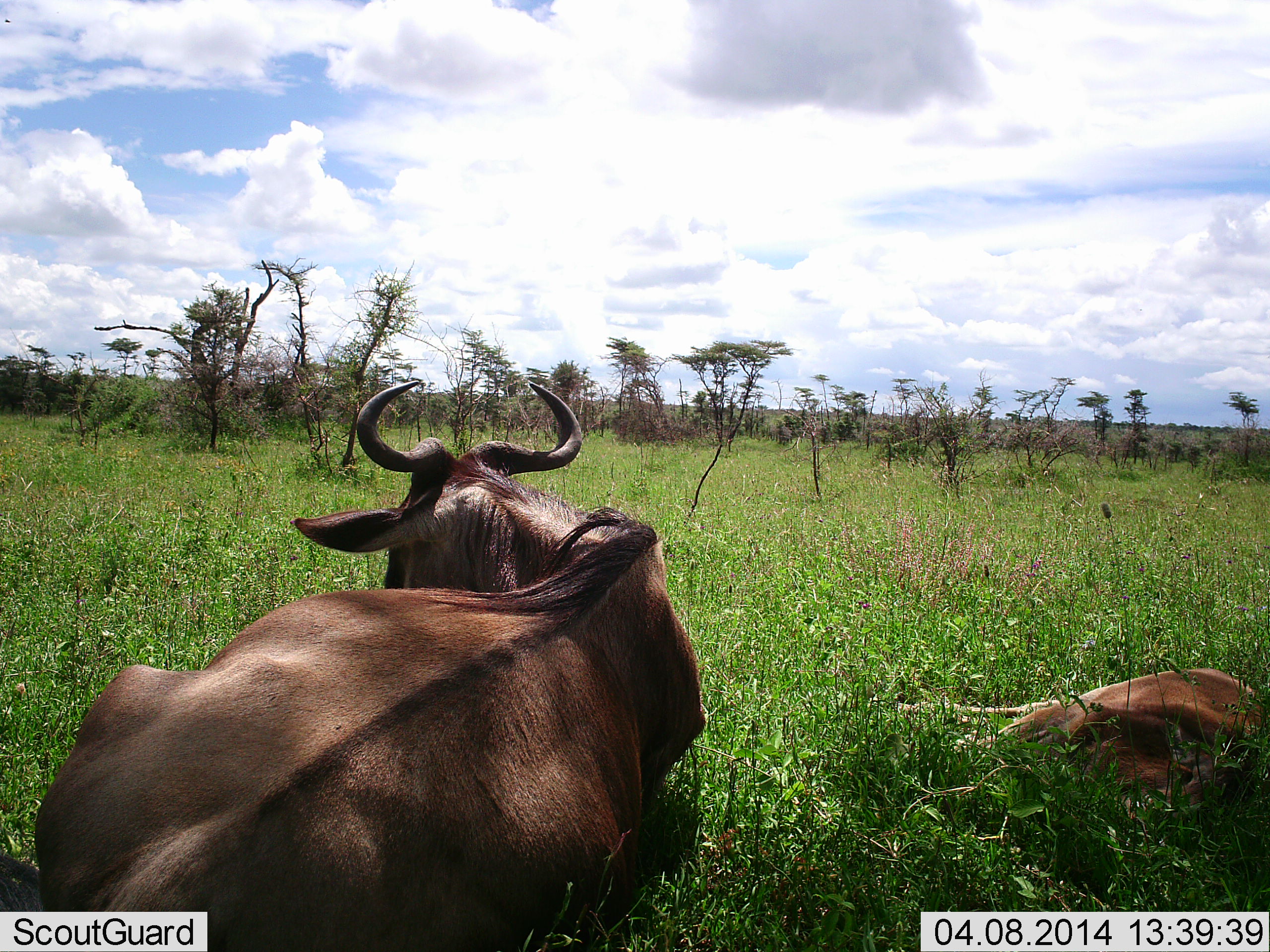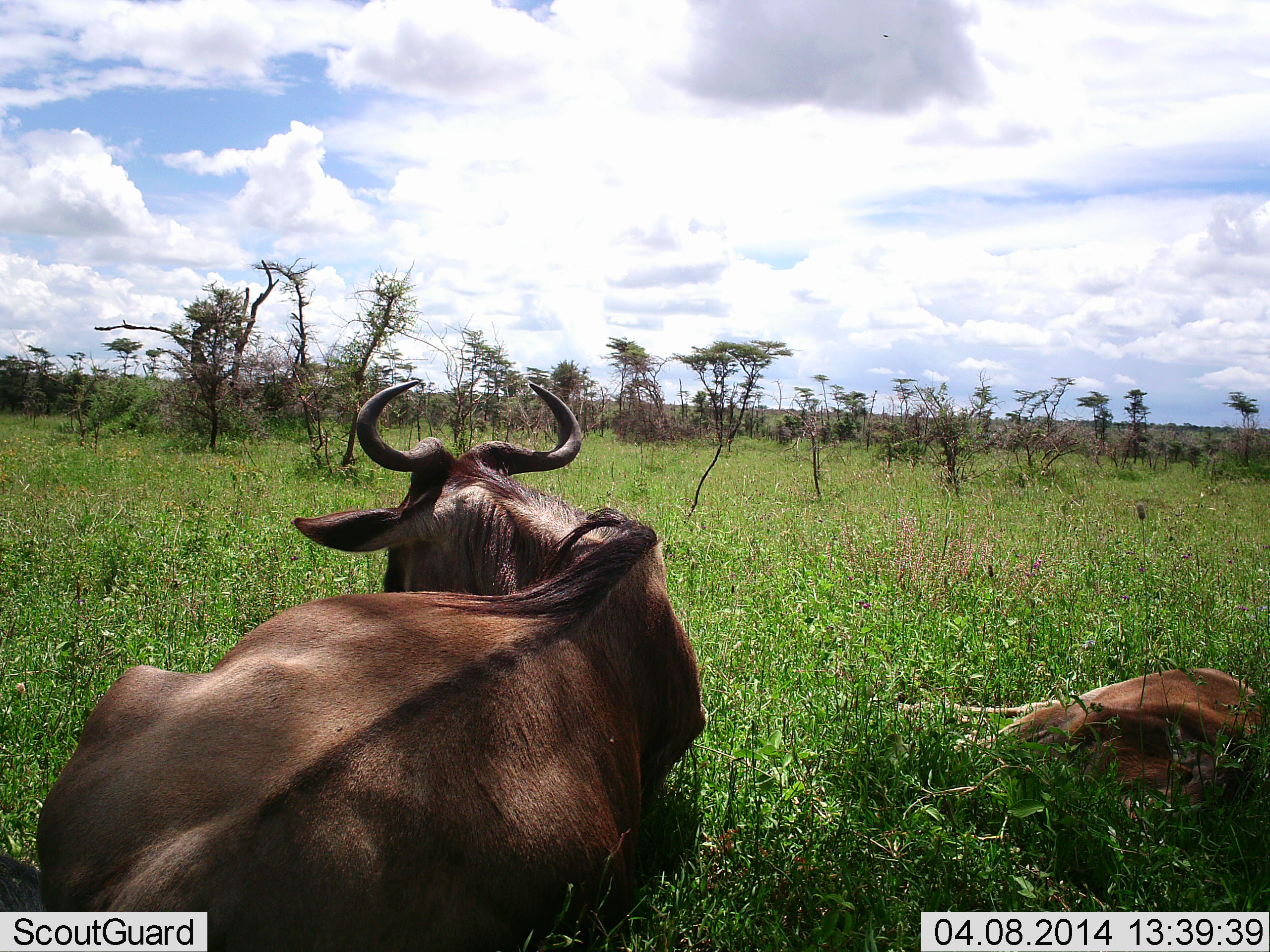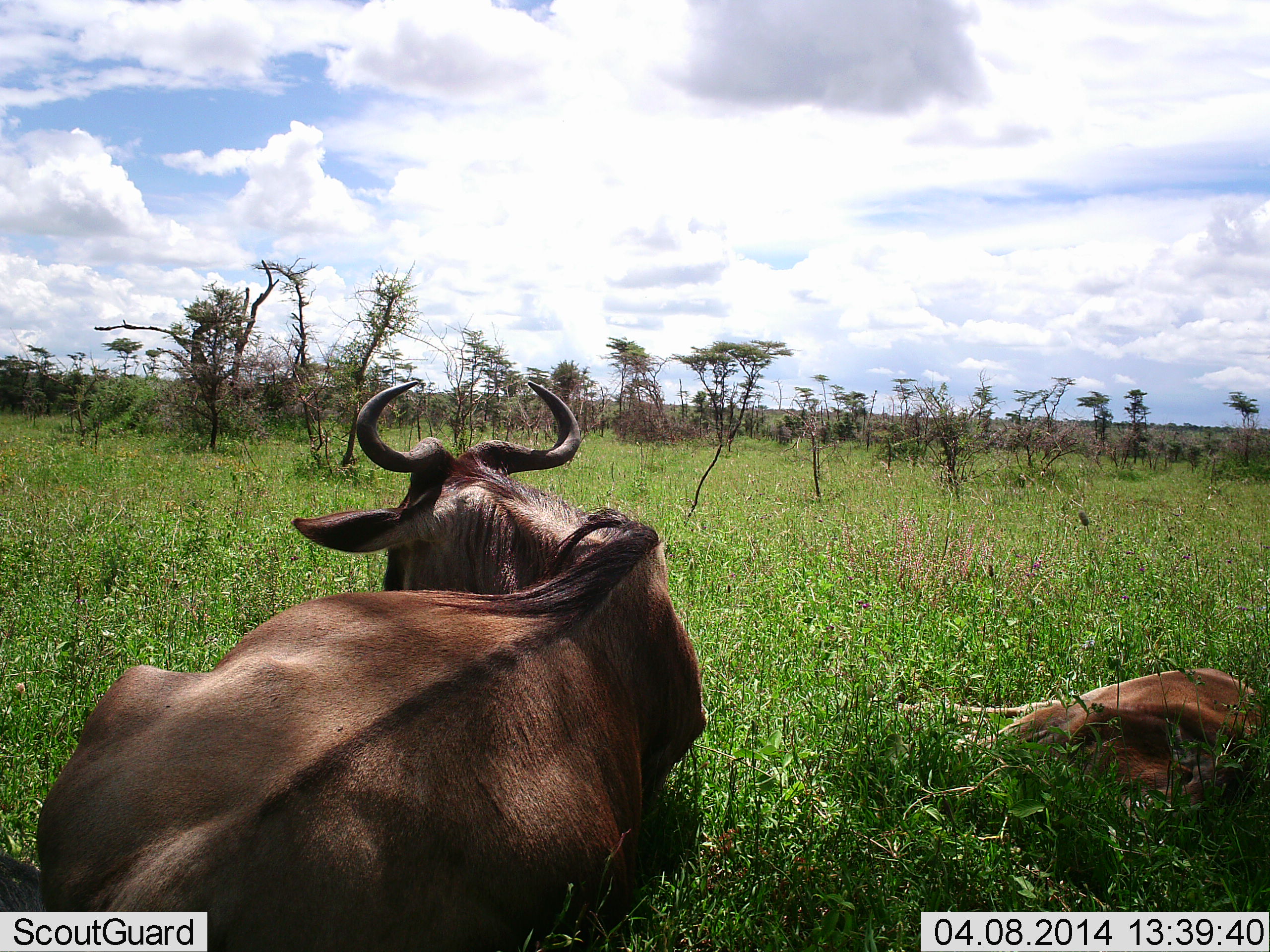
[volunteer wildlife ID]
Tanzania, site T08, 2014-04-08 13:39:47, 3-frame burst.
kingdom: Animalia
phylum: Chordata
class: Mammalia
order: Artiodactyla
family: Bovidae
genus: Connochaetes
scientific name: Connochaetes taurinus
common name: blue wildebeest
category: wildebeest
Wildebeest (blue wildebeest) (Connochaetes taurinus), count 2. Behavior (volunteer vote fractions): standing 0%, resting 100%, moving 0%, interacting 0%. Young present (vote fraction): 70%. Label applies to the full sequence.